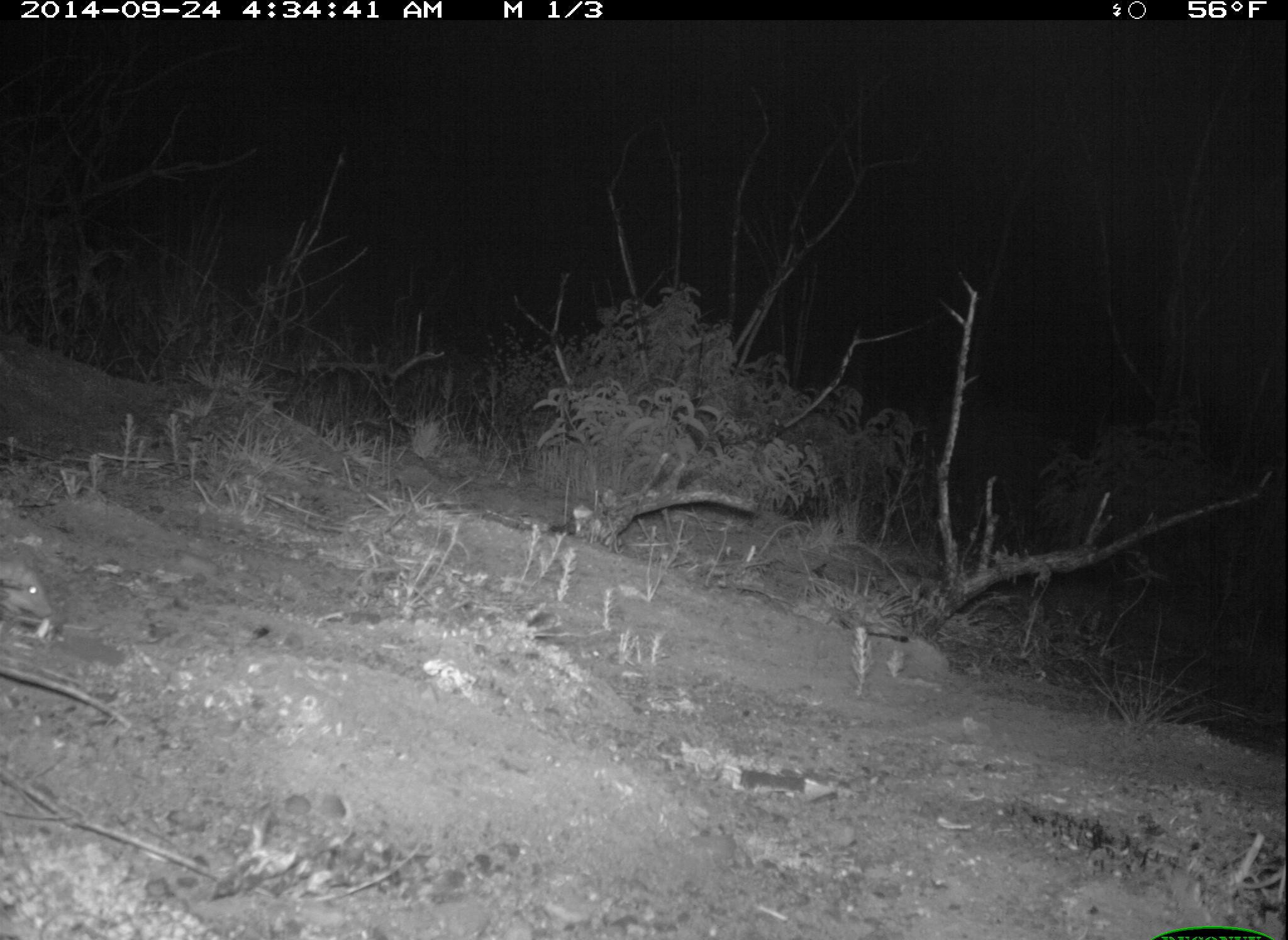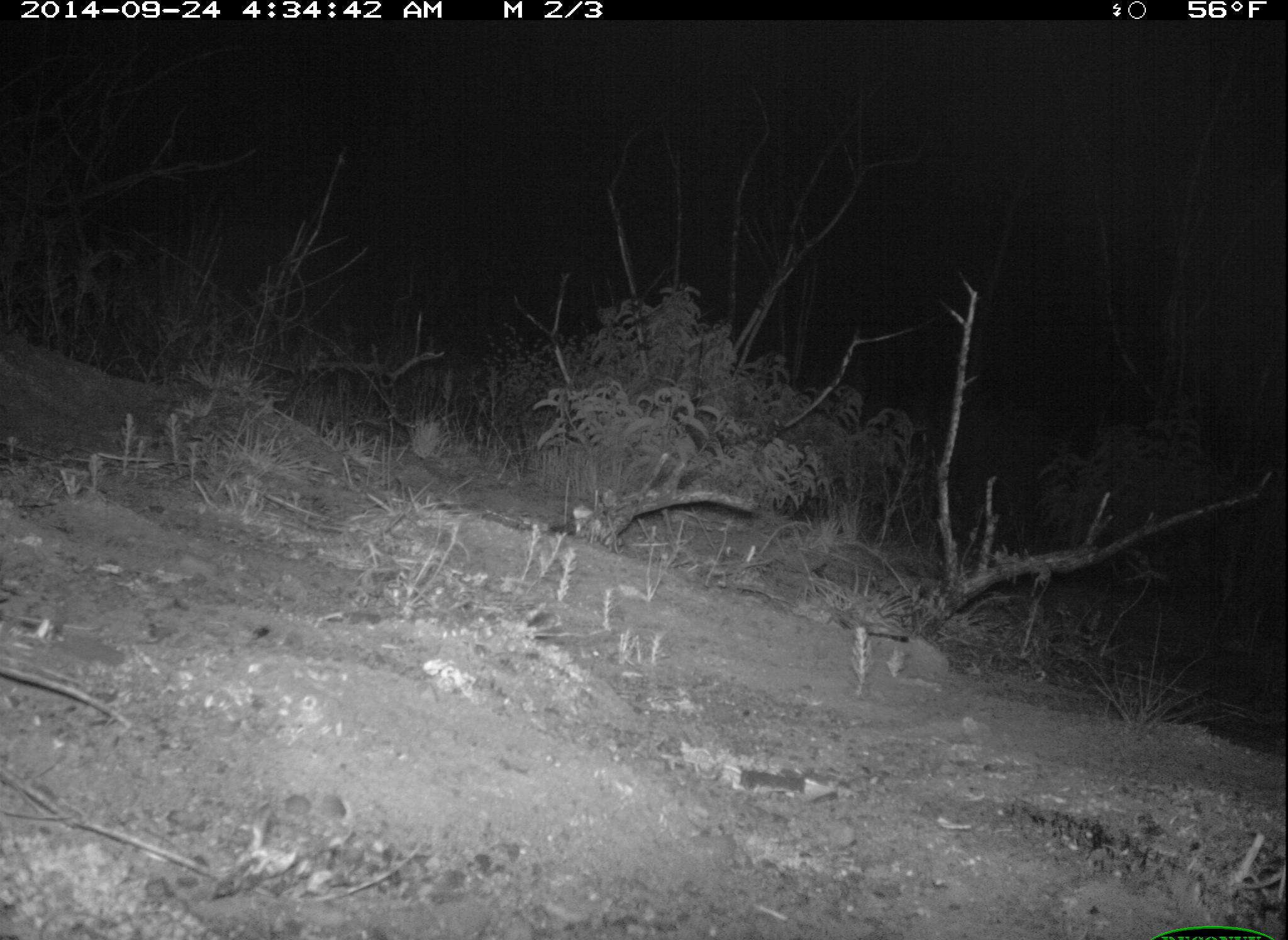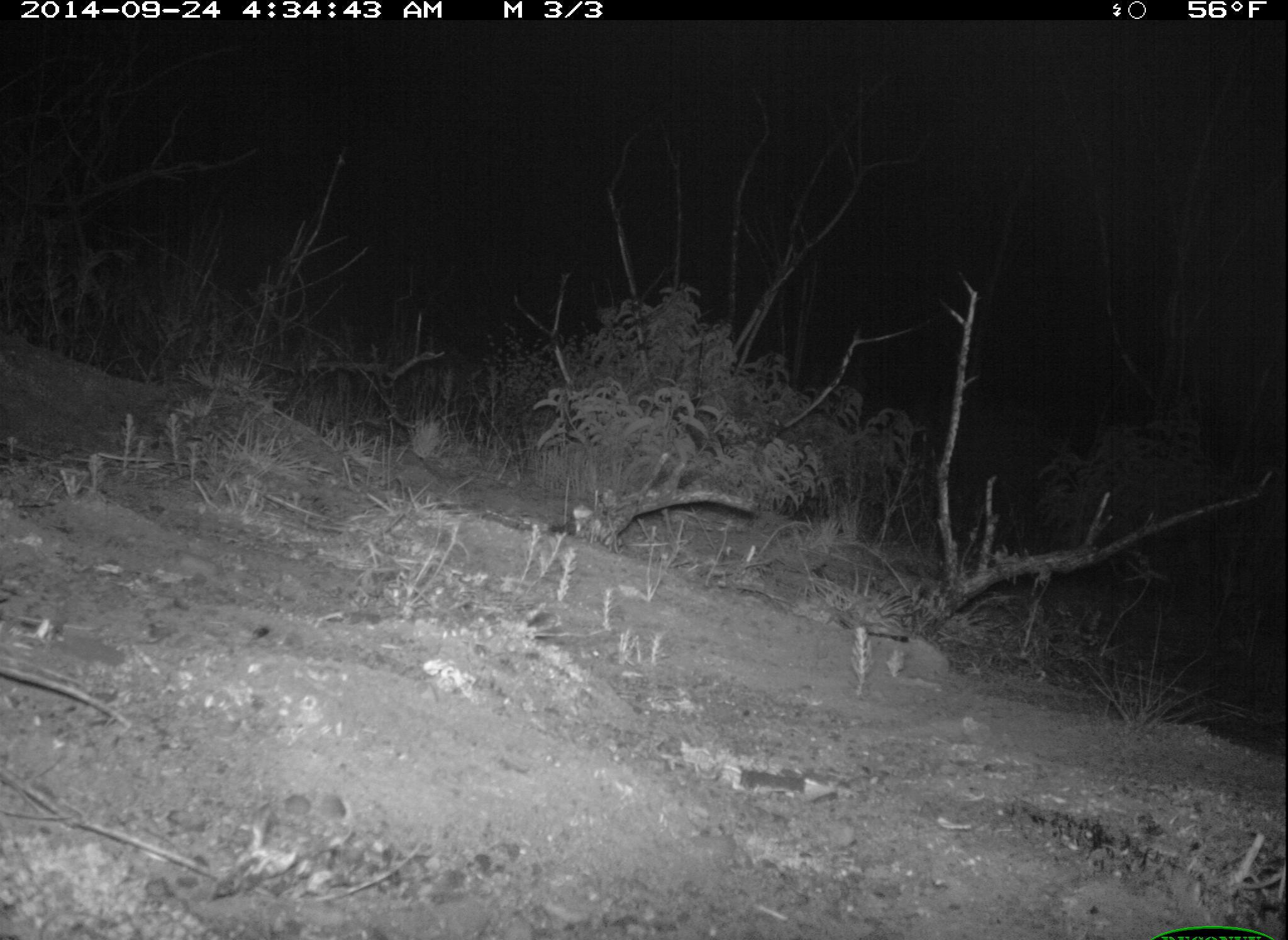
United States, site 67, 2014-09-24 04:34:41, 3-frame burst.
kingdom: Animalia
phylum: Chordata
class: Mammalia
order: Rodentia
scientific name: Rodentia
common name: rodent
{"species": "rodent (Rodentia)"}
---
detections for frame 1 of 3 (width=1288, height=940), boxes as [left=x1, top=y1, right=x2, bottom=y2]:
rodent: [left=0, top=554, right=52, bottom=619]